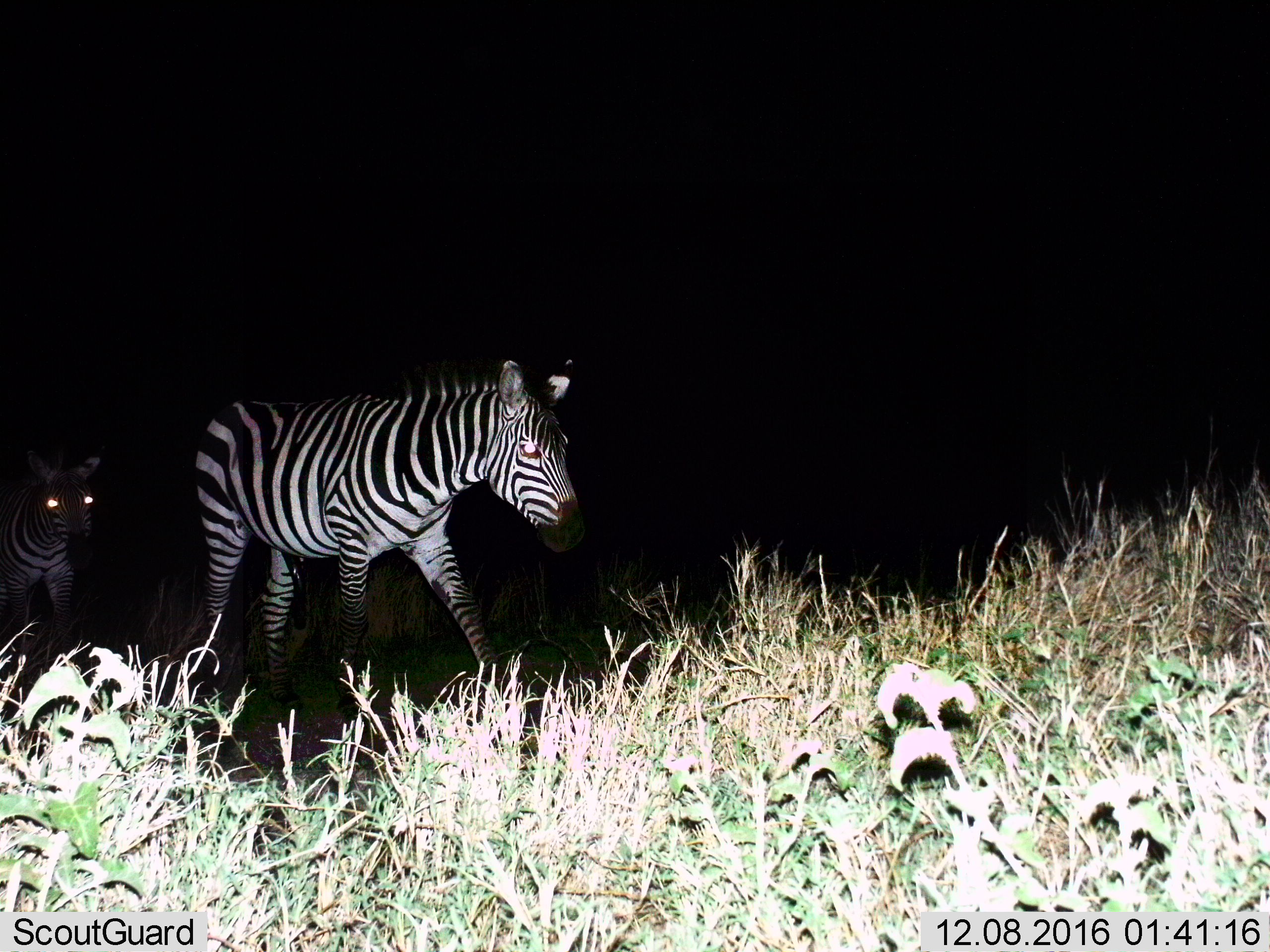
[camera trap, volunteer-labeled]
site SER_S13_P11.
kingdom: Animalia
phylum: Chordata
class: Mammalia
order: Perissodactyla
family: Equidae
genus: Equus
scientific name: Equus quagga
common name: plains zebra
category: zebraplains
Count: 2.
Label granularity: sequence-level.